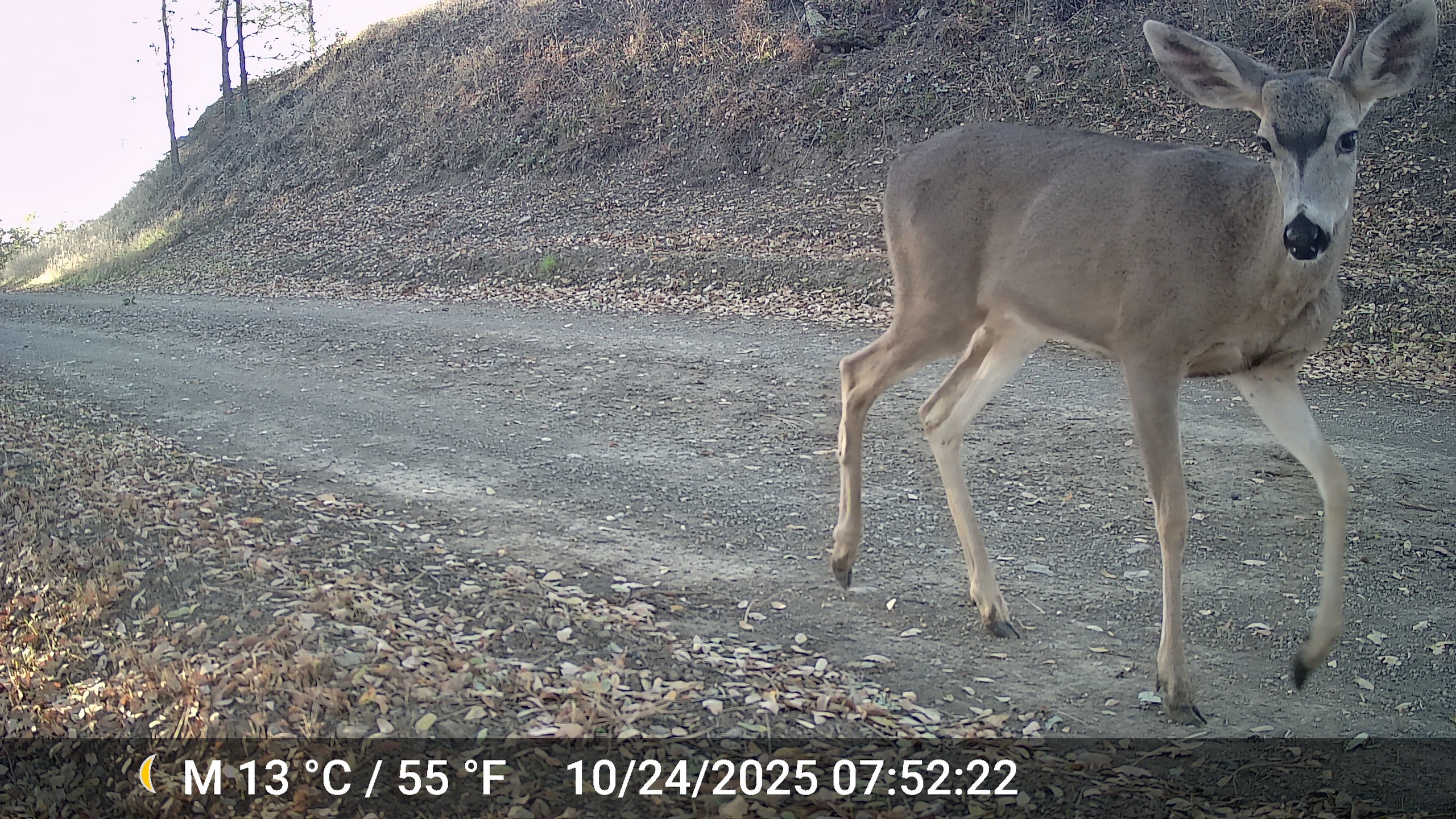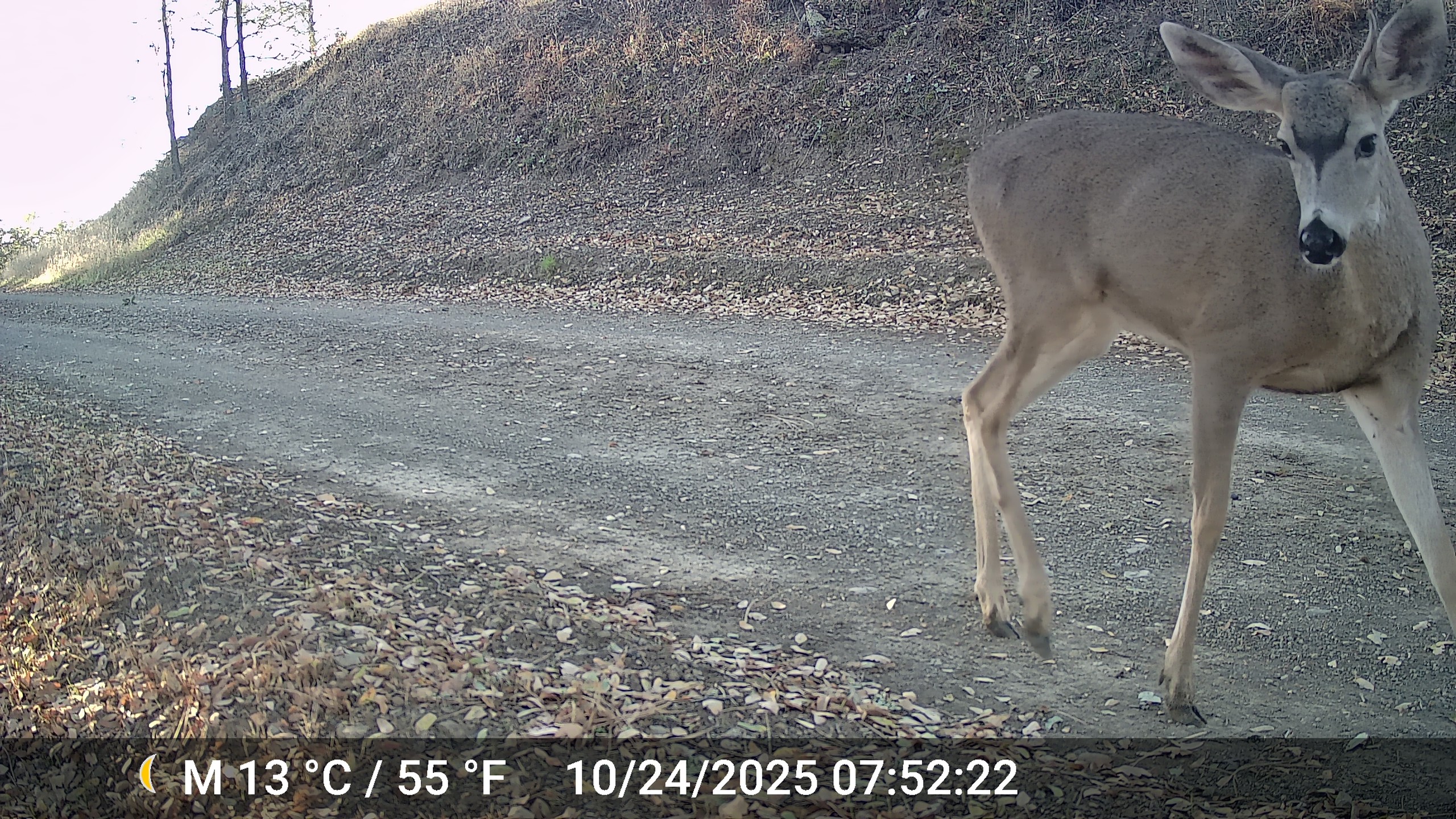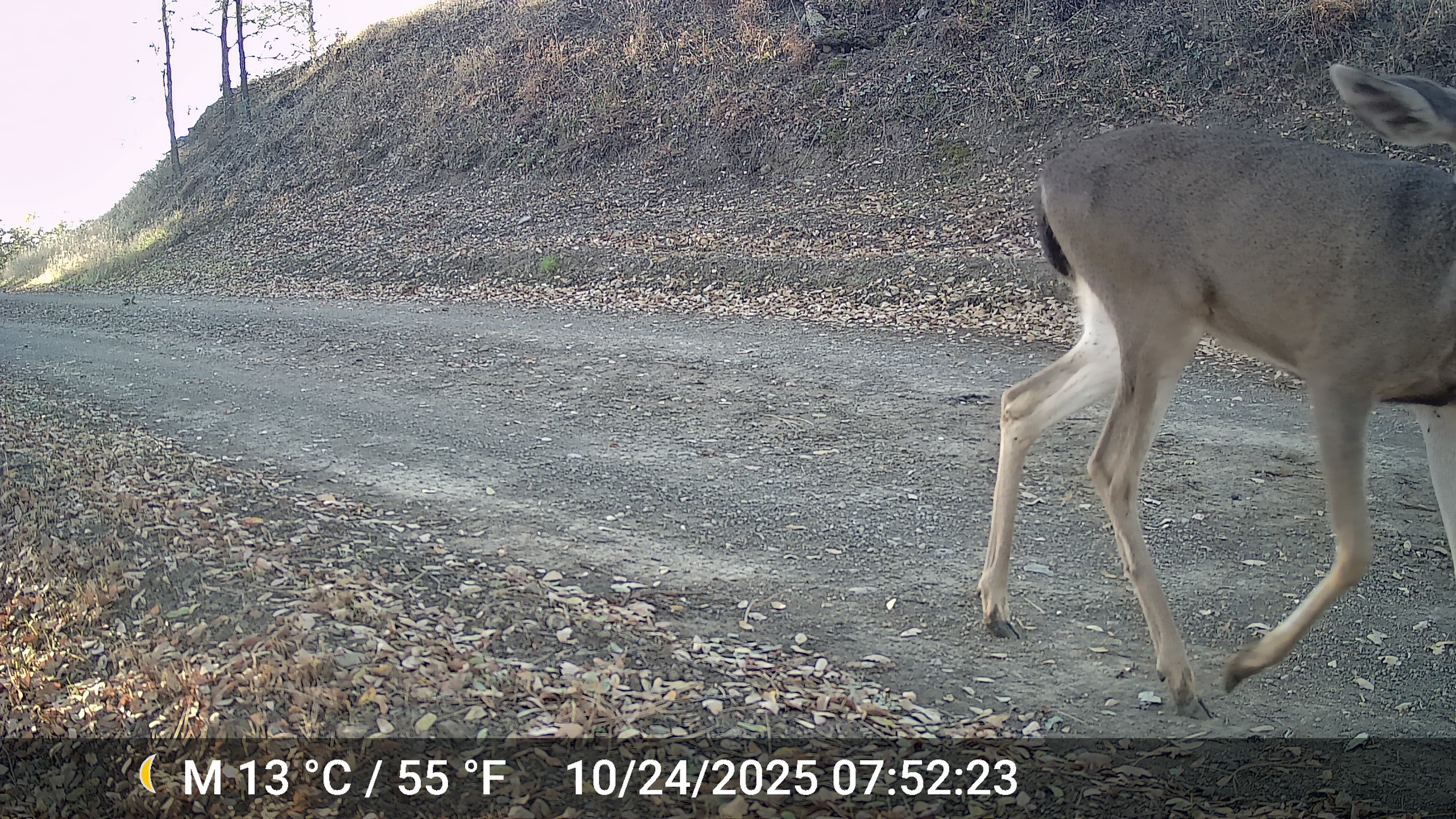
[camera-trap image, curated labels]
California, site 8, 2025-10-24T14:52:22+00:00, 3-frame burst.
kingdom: Animalia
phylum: Chordata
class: Mammalia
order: Artiodactyla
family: Cervidae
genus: Odocoileus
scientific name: Odocoileus hemionus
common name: mule deer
Mule deer (Odocoileus hemionus).